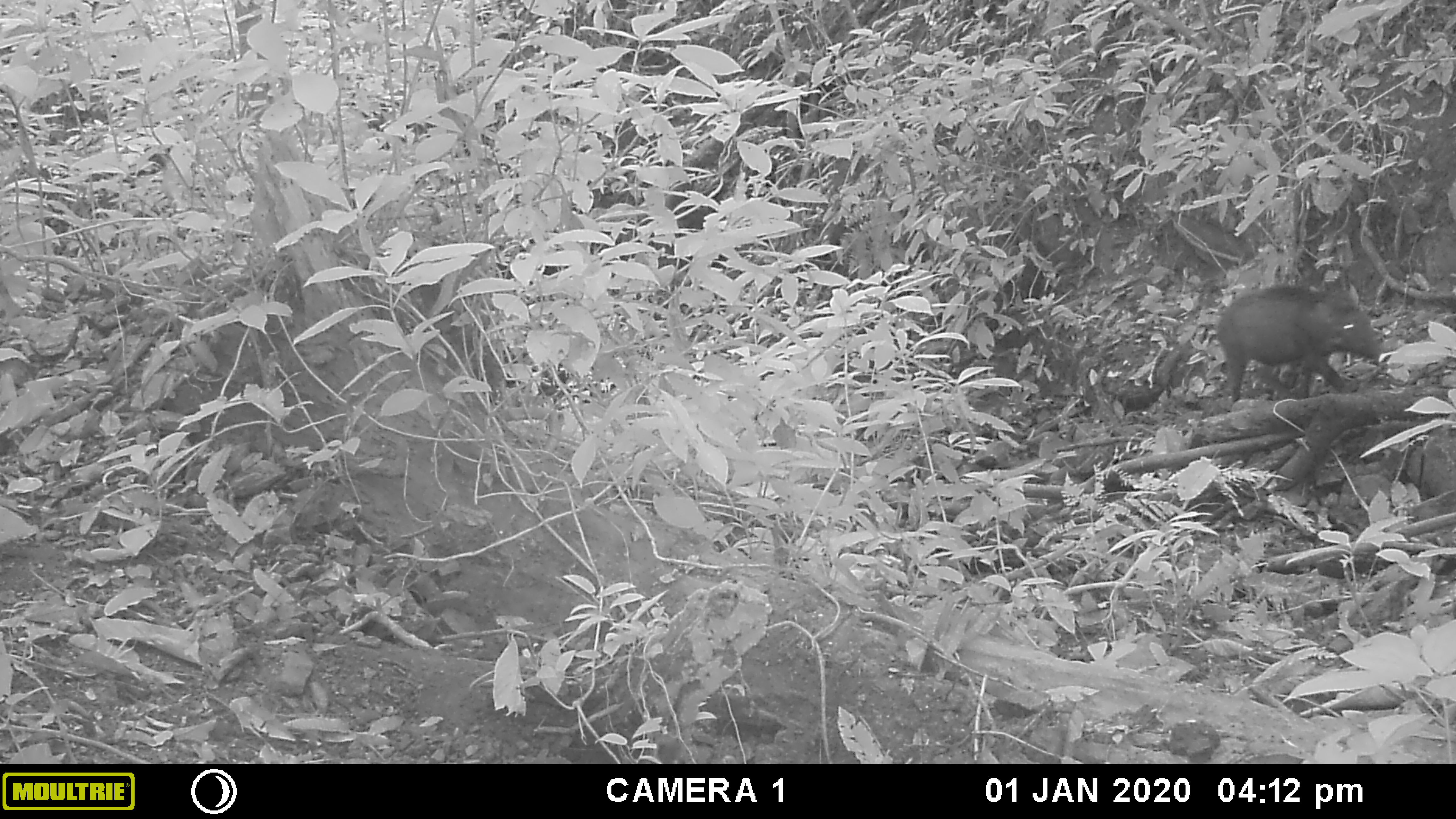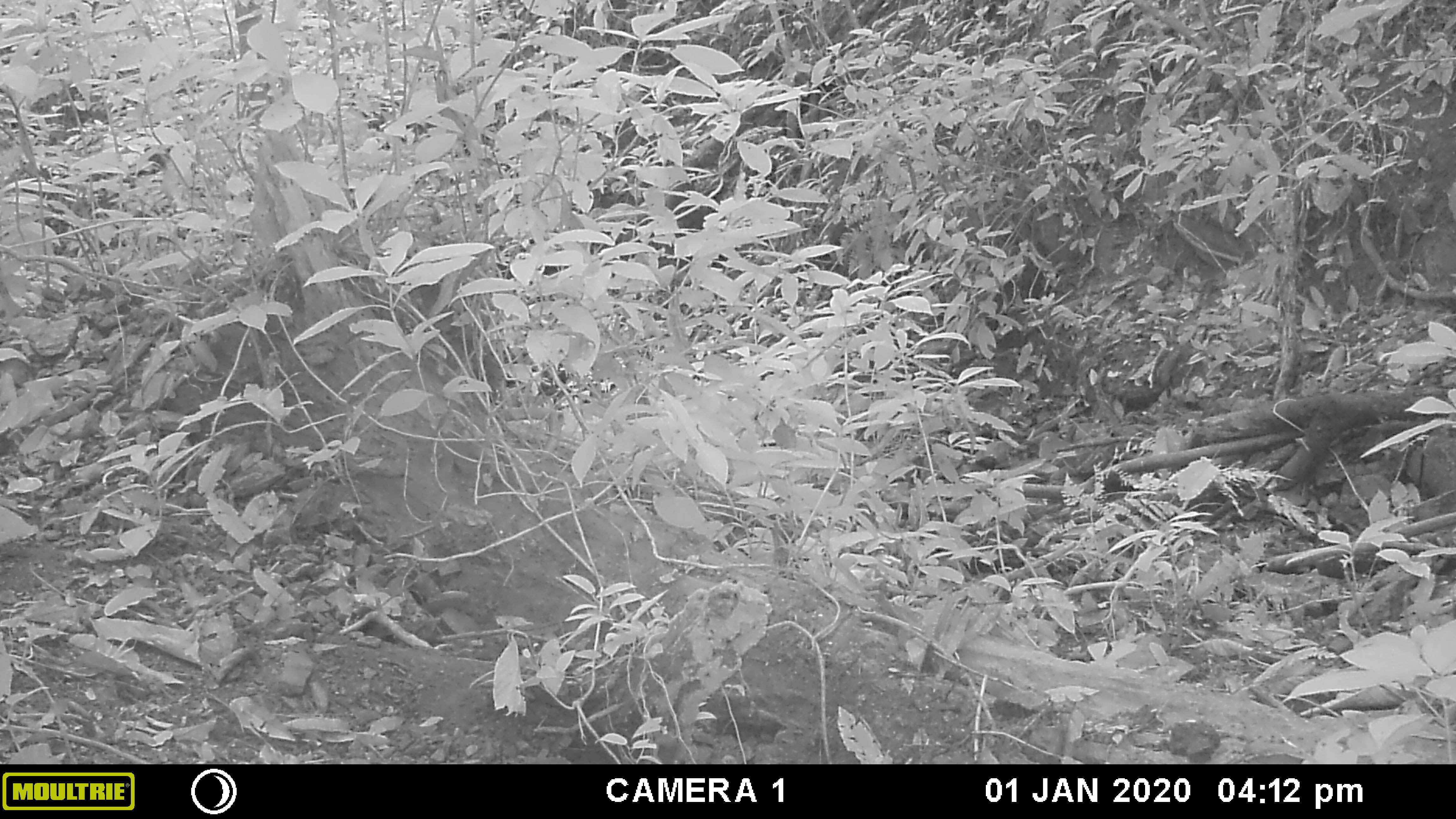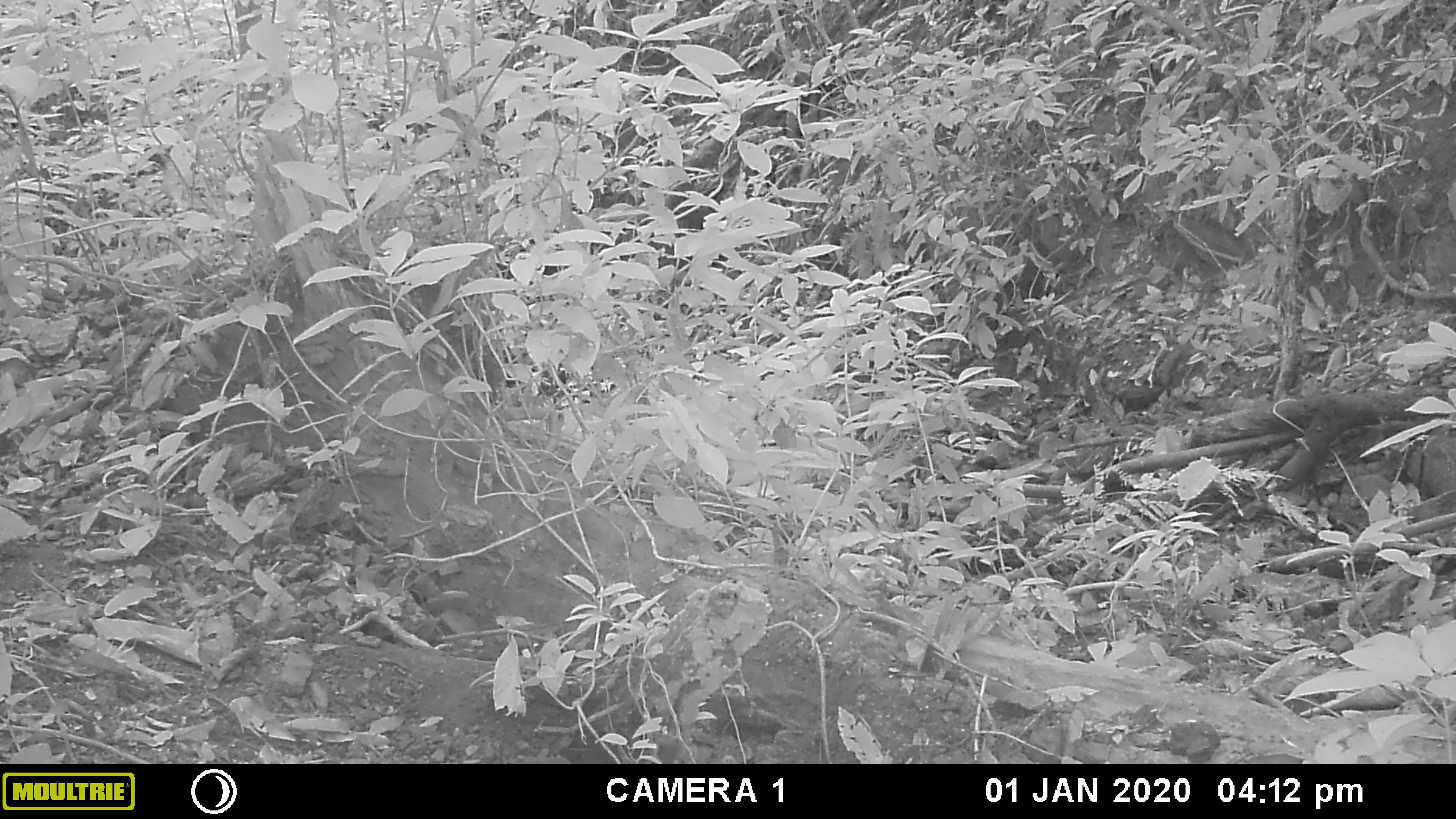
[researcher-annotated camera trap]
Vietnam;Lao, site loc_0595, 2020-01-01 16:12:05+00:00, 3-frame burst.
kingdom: Animalia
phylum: Chordata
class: Mammalia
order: Artiodactyla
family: Suidae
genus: Sus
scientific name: Sus scrofa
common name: eurasian wild pig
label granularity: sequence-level